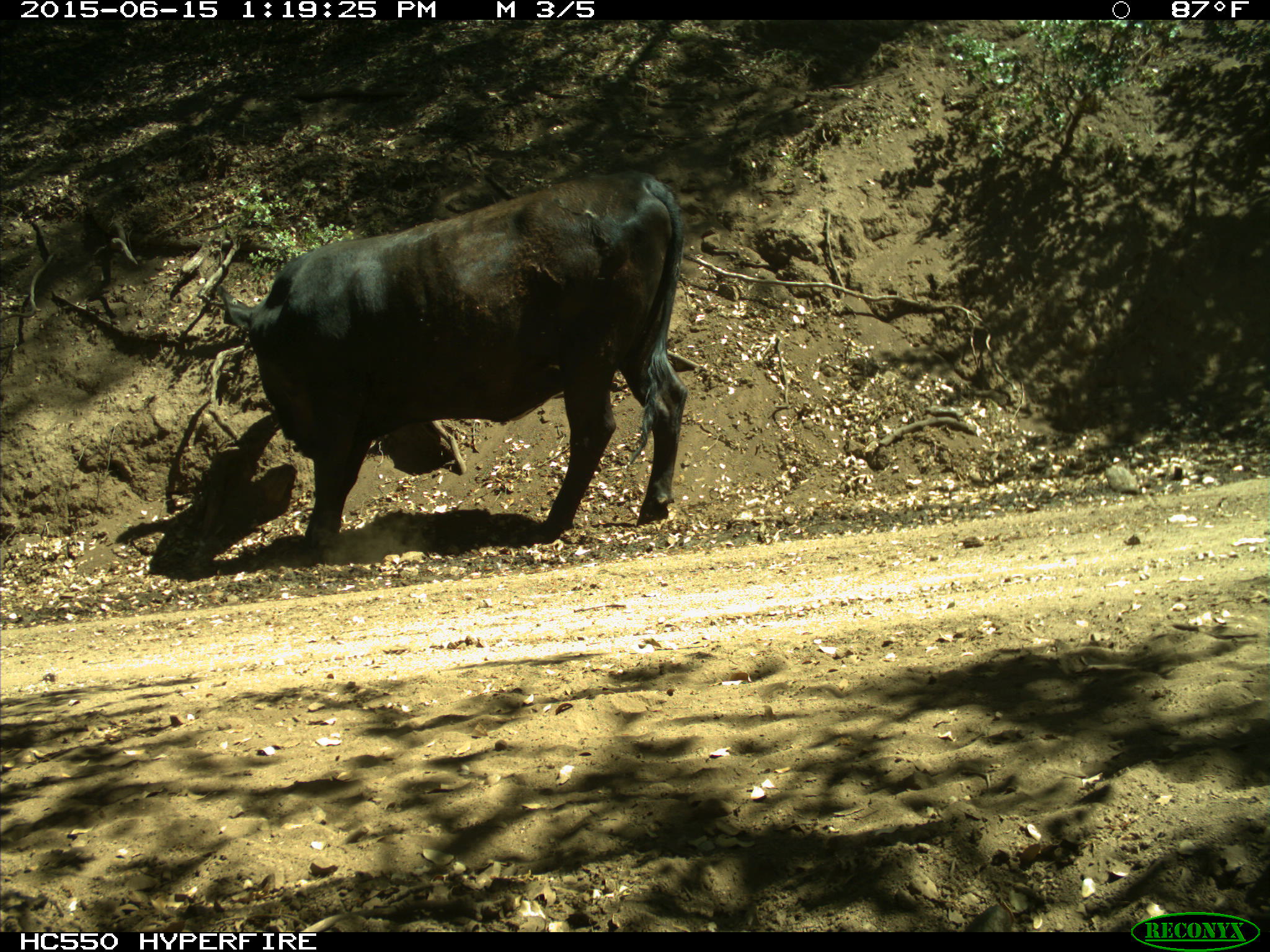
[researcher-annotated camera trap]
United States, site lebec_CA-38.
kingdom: Animalia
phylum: Chordata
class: Mammalia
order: Artiodactyla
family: Bovidae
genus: Bos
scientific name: Bos taurus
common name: domestic cow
Bos taurus (domestic cow).